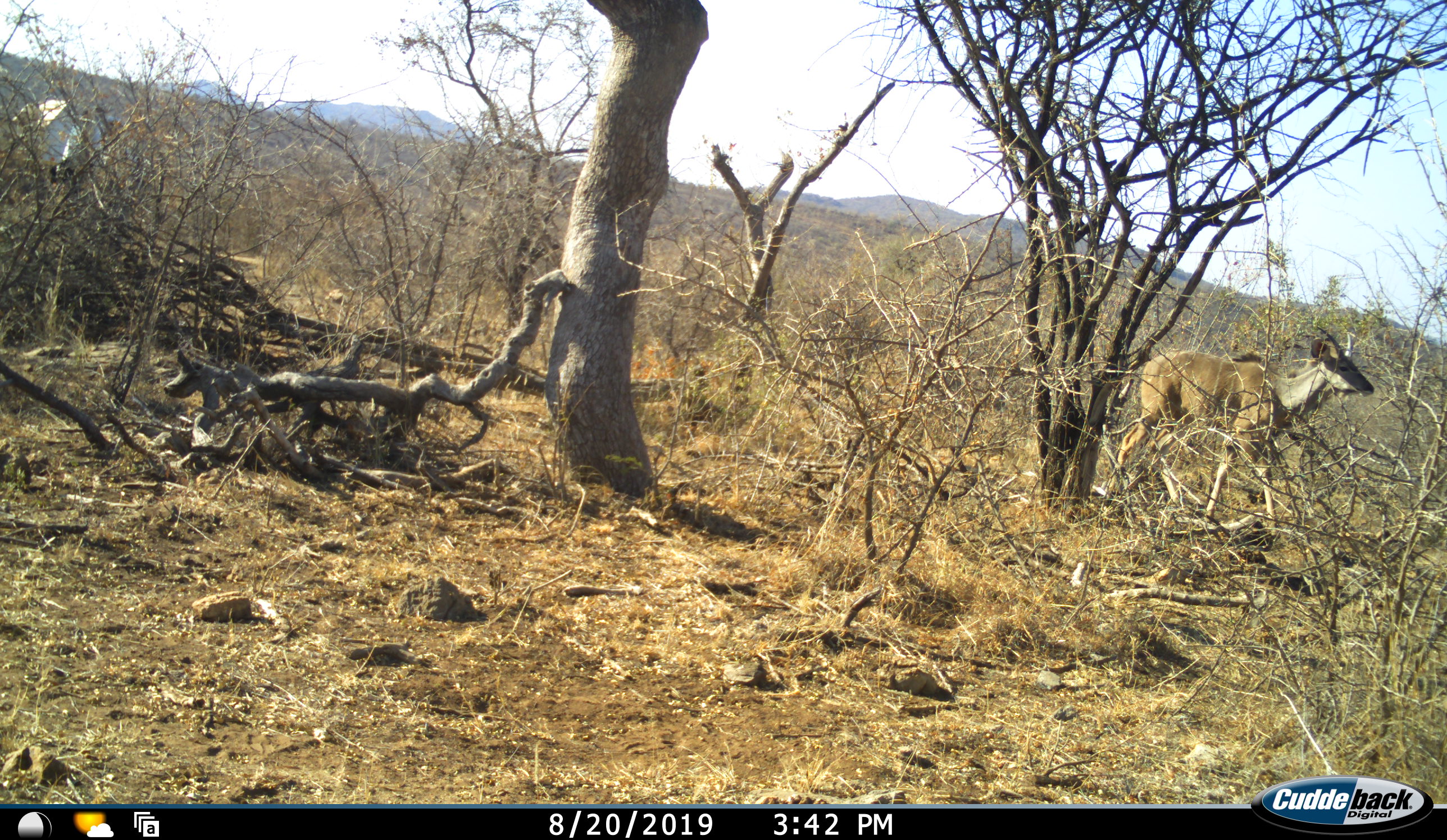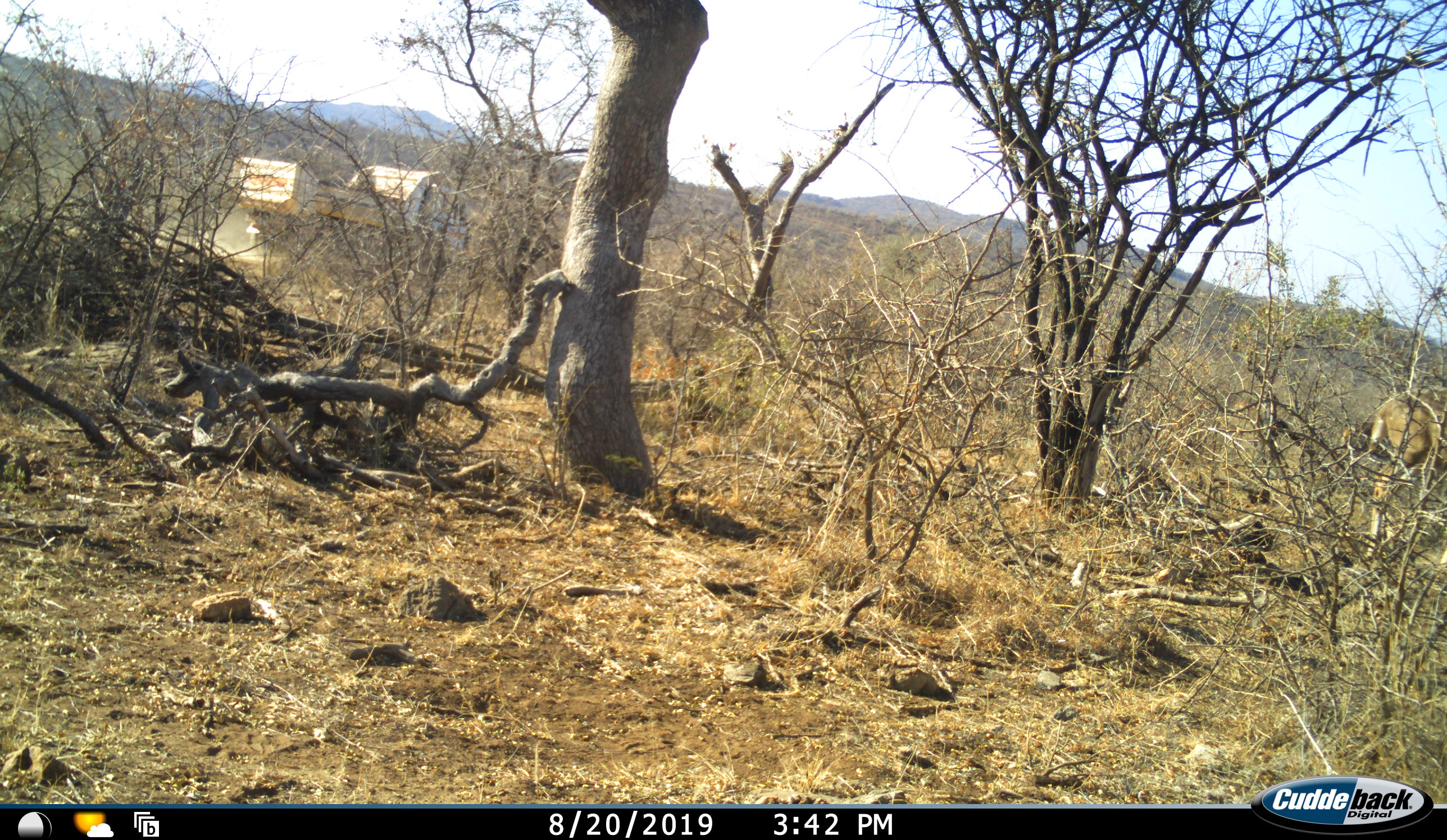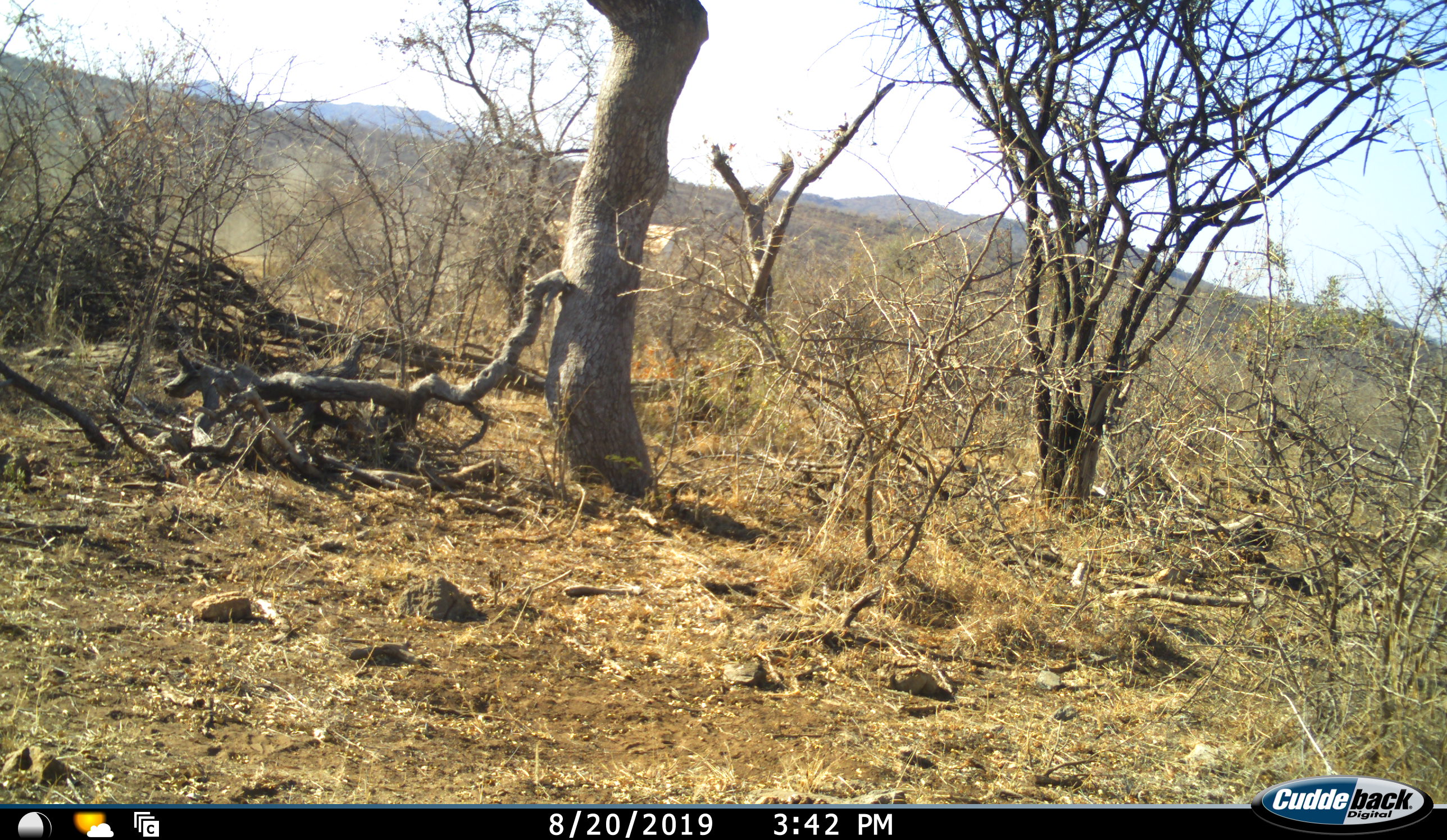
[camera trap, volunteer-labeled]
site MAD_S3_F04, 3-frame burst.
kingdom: Animalia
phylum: Chordata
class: Mammalia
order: Artiodactyla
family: Bovidae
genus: Tragelaphus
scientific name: Tragelaphus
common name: kudu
Kudu (Tragelaphus), count 1. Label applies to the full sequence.